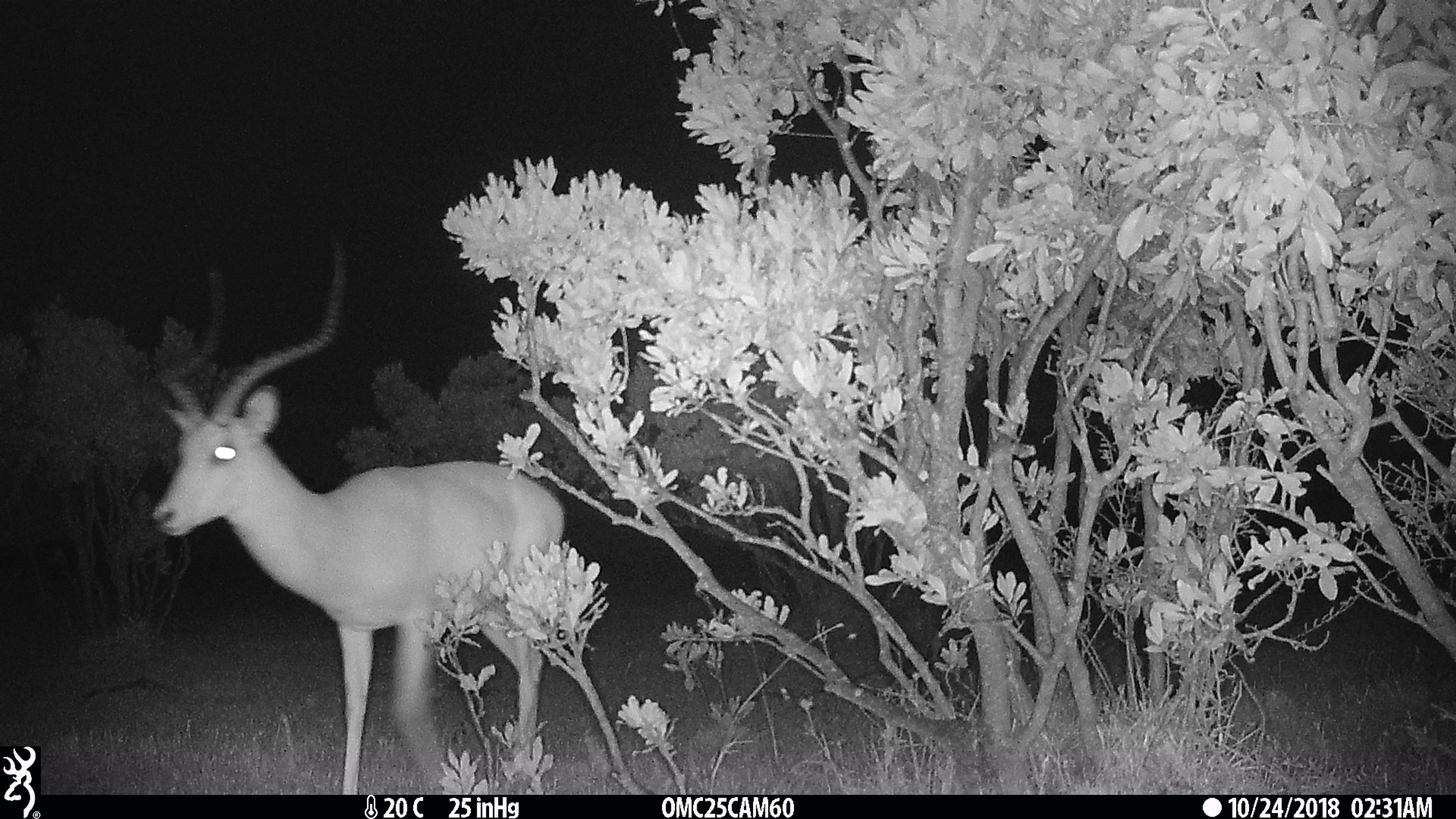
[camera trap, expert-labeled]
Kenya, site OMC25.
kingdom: Animalia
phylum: Chordata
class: Mammalia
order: Artiodactyla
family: Bovidae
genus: Aepyceros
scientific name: Aepyceros melampus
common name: impala